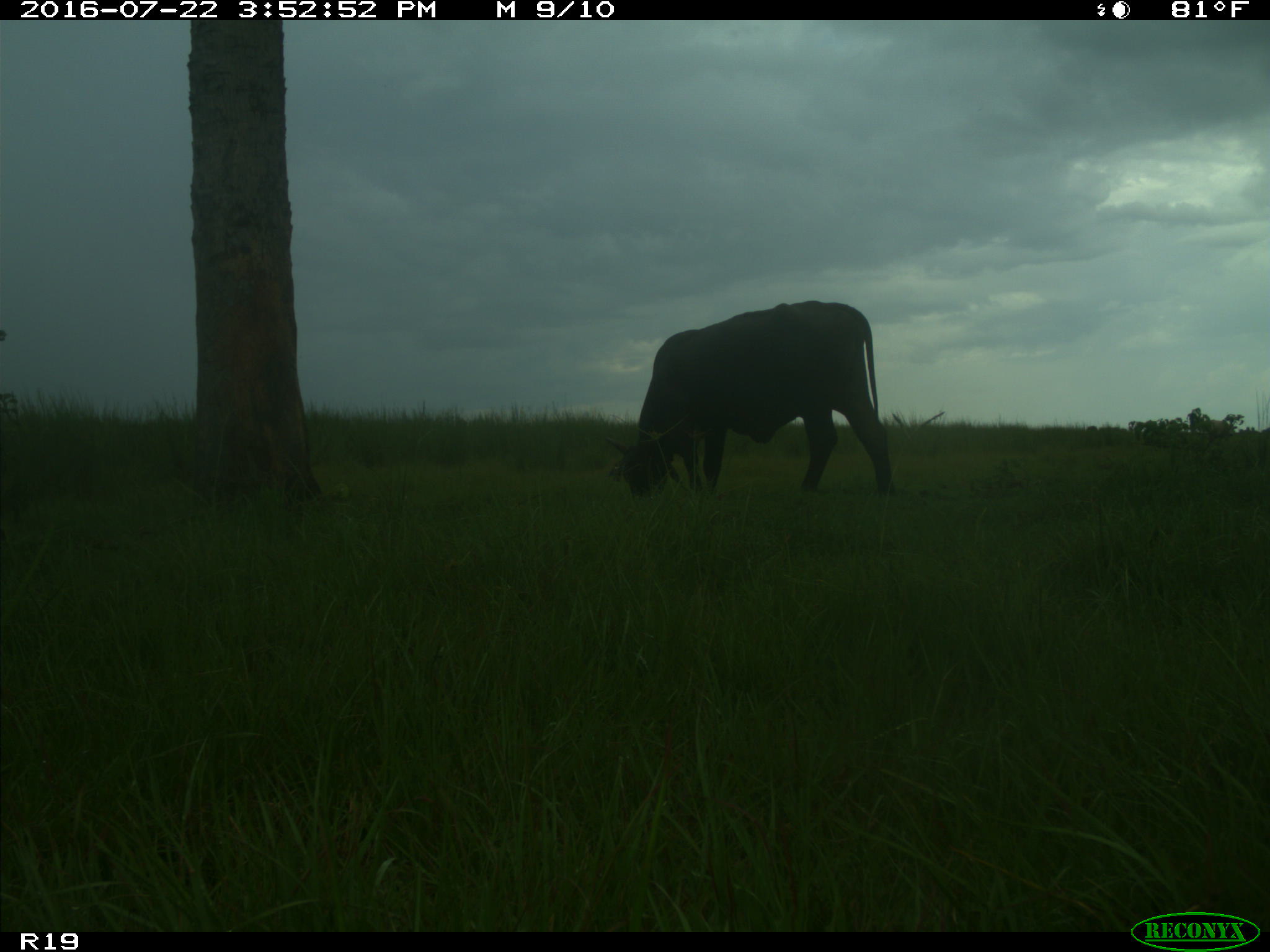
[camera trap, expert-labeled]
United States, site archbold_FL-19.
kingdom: Animalia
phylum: Chordata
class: Mammalia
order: Artiodactyla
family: Bovidae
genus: Bos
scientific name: Bos taurus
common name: domestic cow